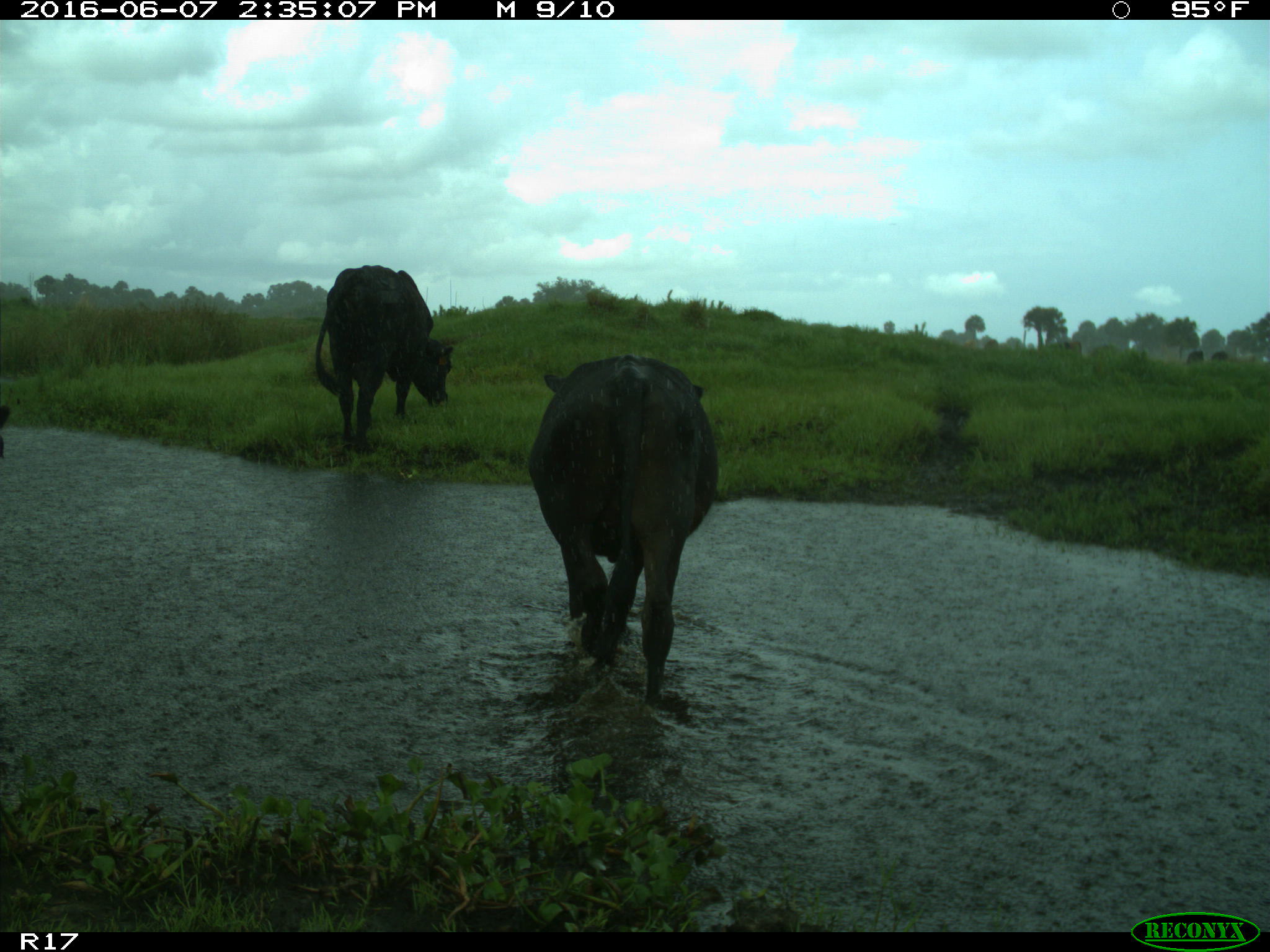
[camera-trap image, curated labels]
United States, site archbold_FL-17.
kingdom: Animalia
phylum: Chordata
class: Mammalia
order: Artiodactyla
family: Bovidae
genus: Bos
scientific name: Bos taurus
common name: domestic cow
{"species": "Bos taurus (domestic cow)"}